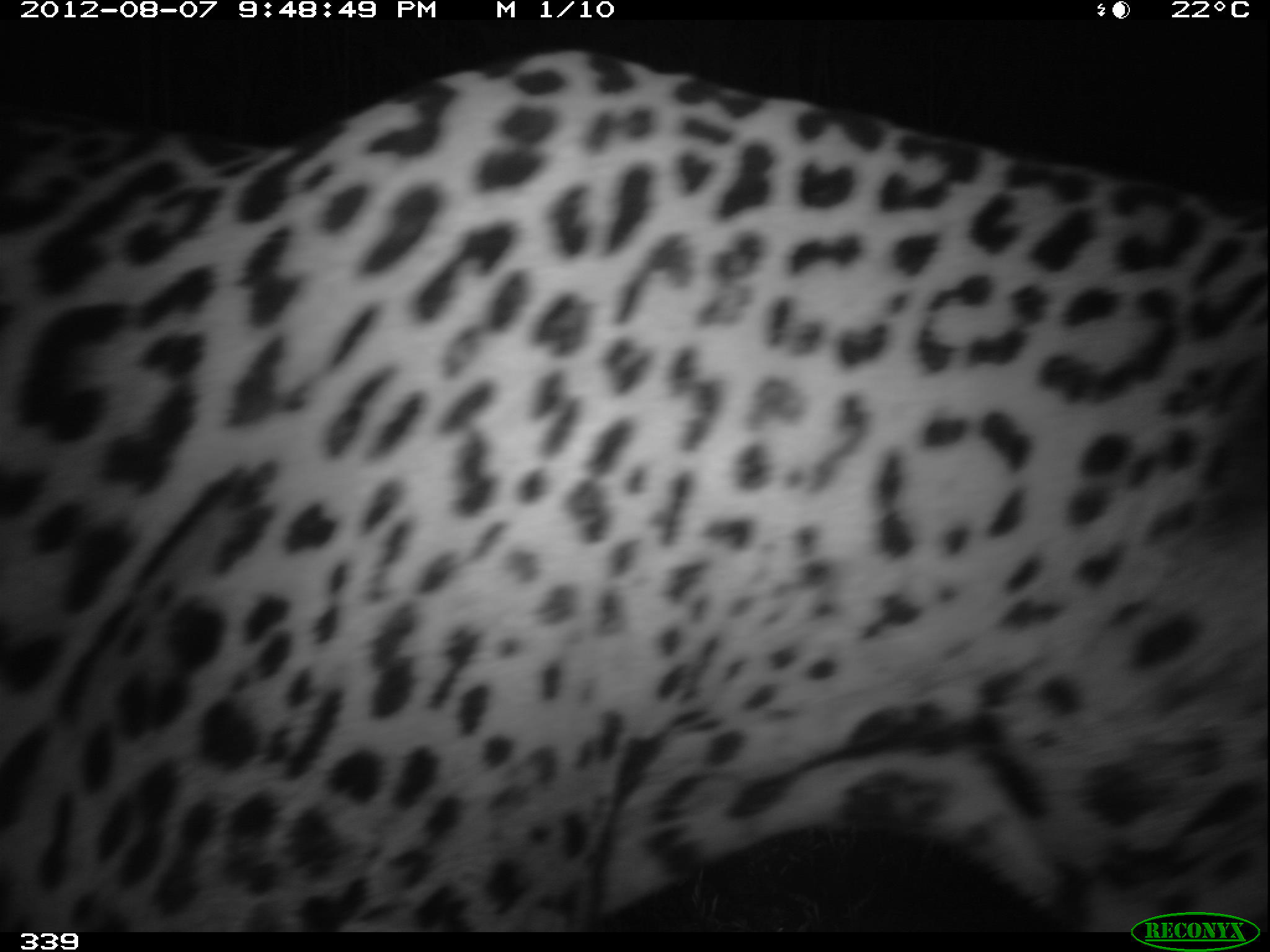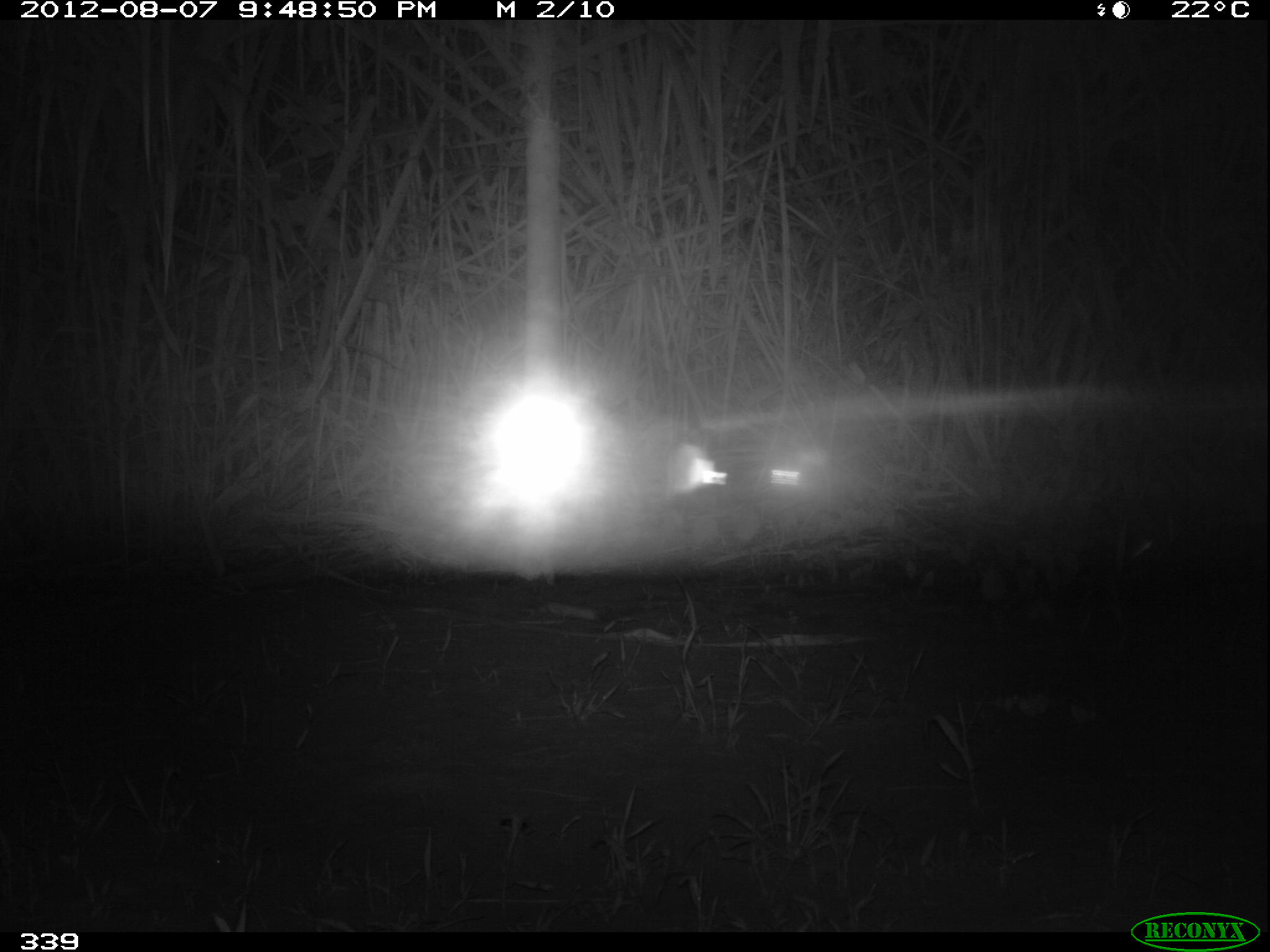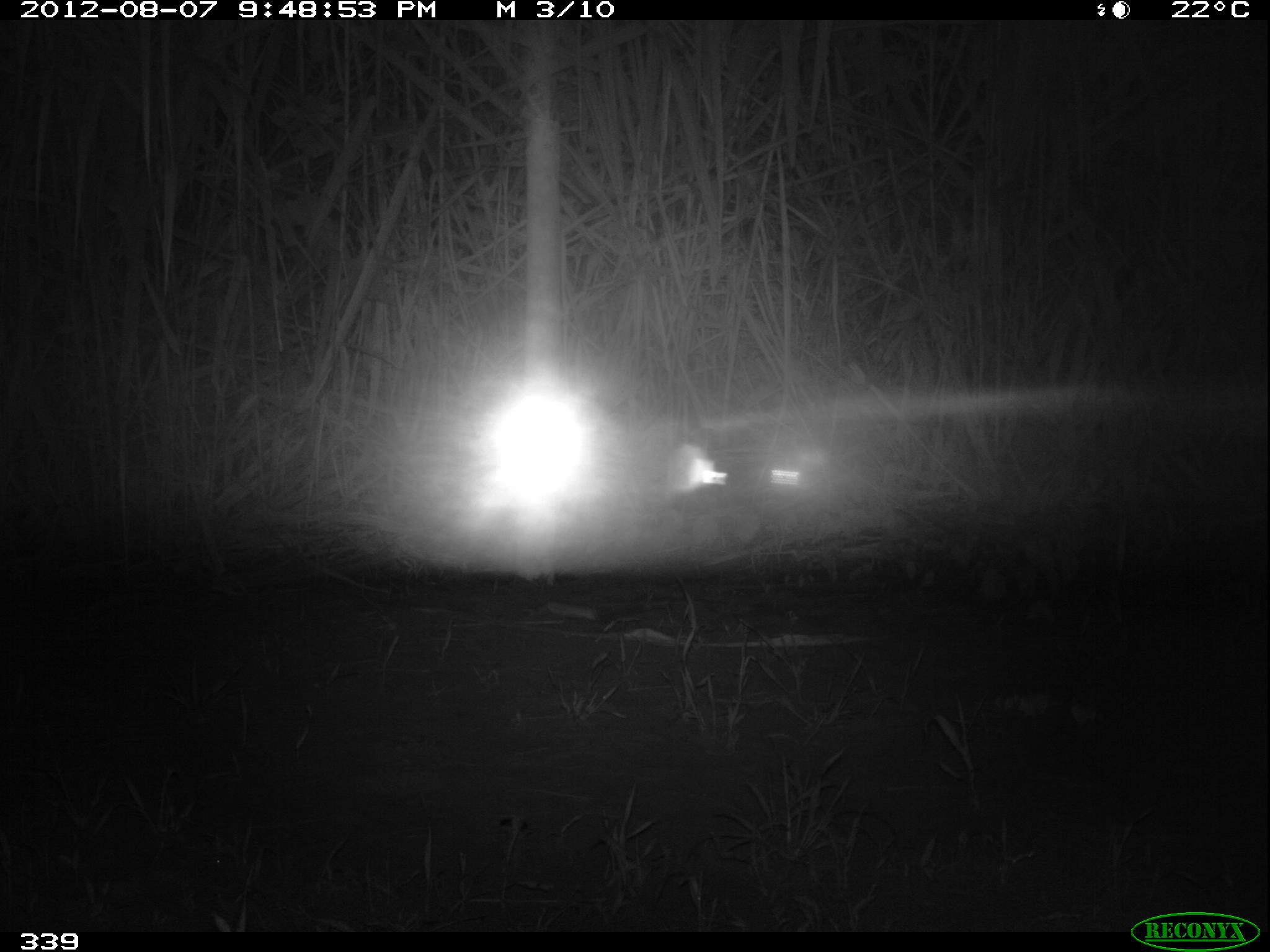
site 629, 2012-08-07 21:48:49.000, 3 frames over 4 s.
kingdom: Animalia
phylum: Chordata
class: Mammalia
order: Carnivora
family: Felidae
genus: Panthera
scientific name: Panthera onca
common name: jaguar